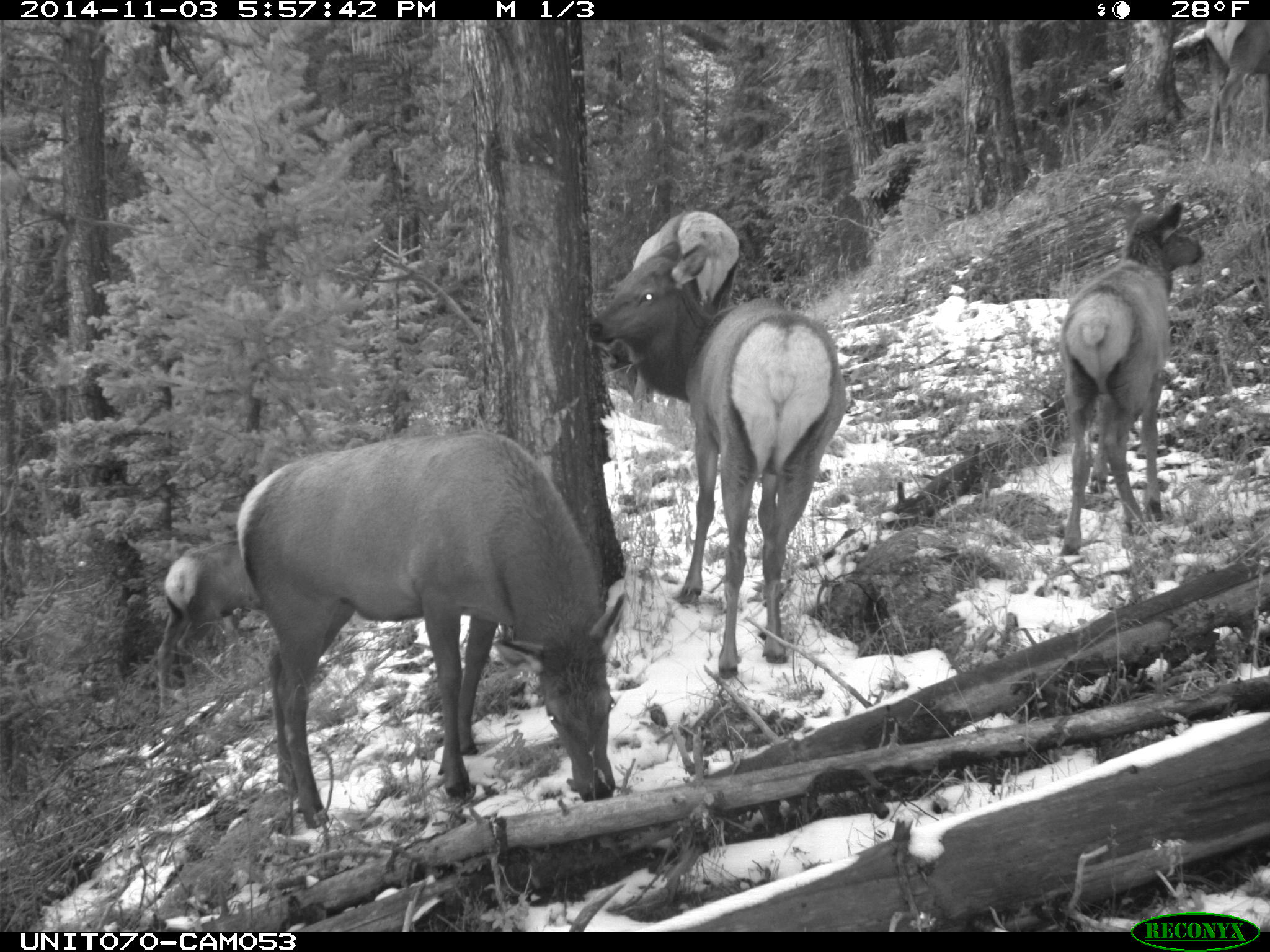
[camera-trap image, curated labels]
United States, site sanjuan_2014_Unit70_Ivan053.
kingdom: Animalia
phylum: Chordata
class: Mammalia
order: Artiodactyla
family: Cervidae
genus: Cervus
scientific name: Cervus elaphus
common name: red deer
Cervus elaphus (red deer).